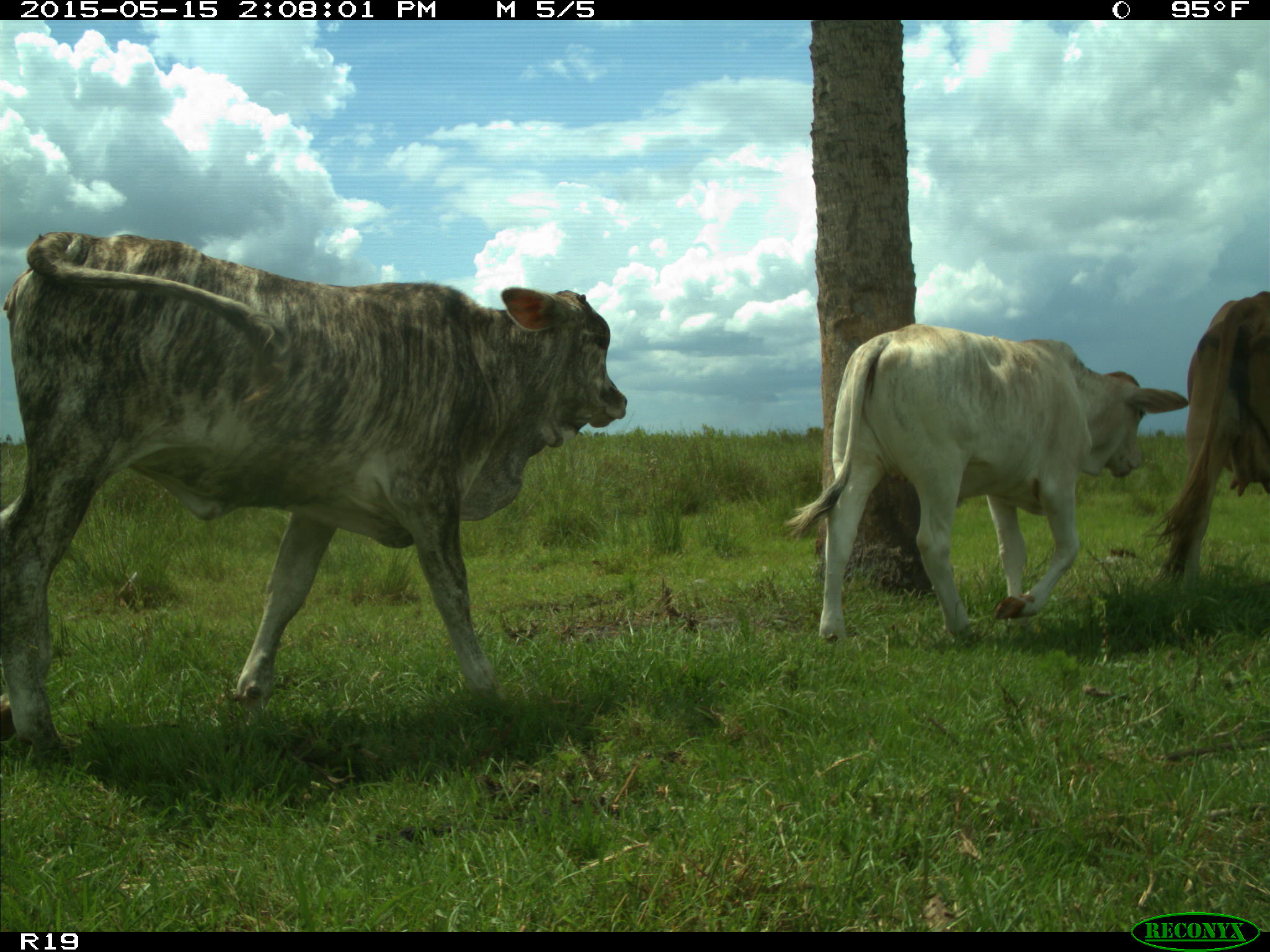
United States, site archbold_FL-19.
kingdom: Animalia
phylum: Chordata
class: Mammalia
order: Artiodactyla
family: Bovidae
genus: Bos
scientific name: Bos taurus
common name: domestic cow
Bos taurus (domestic cow).